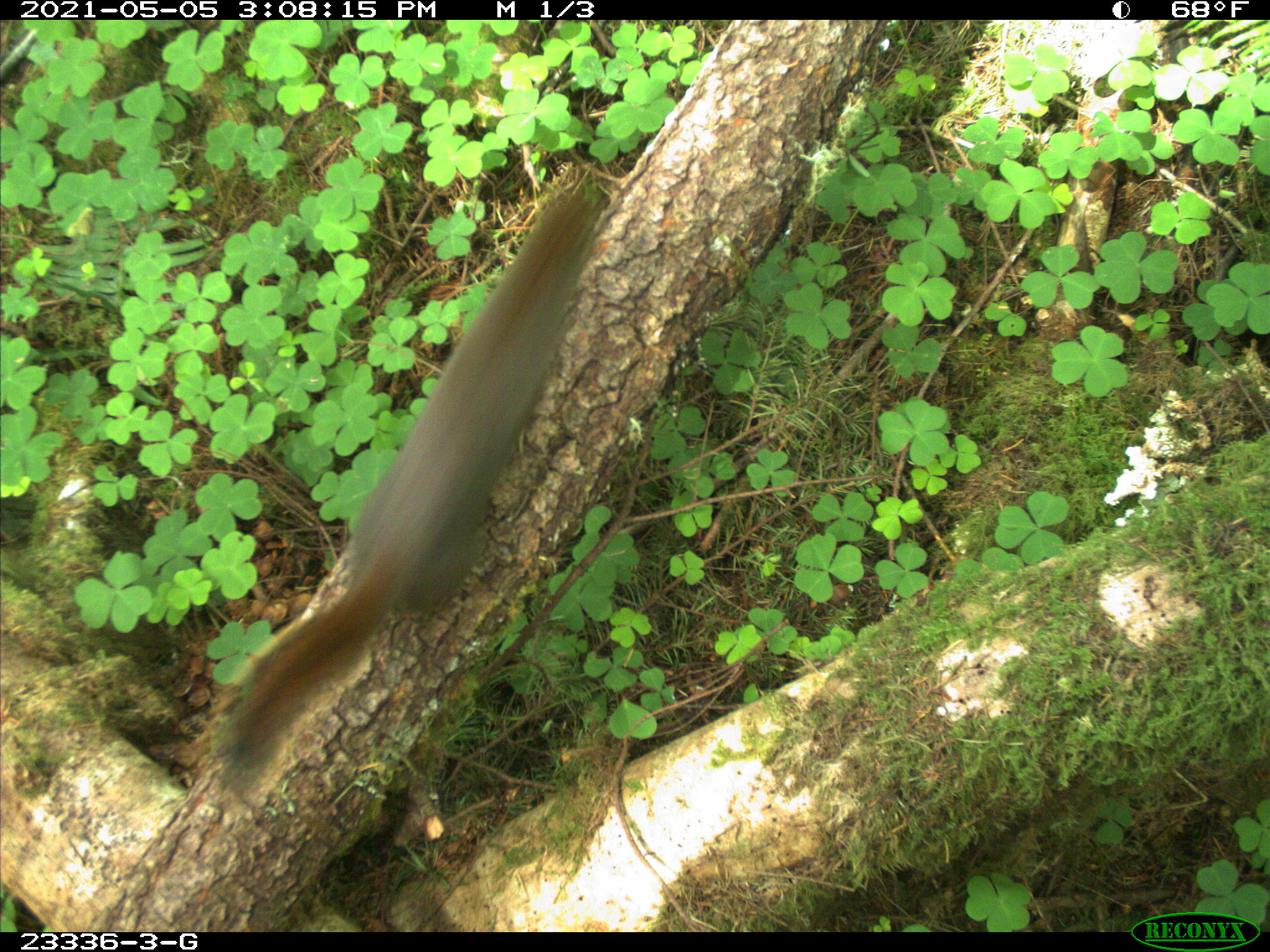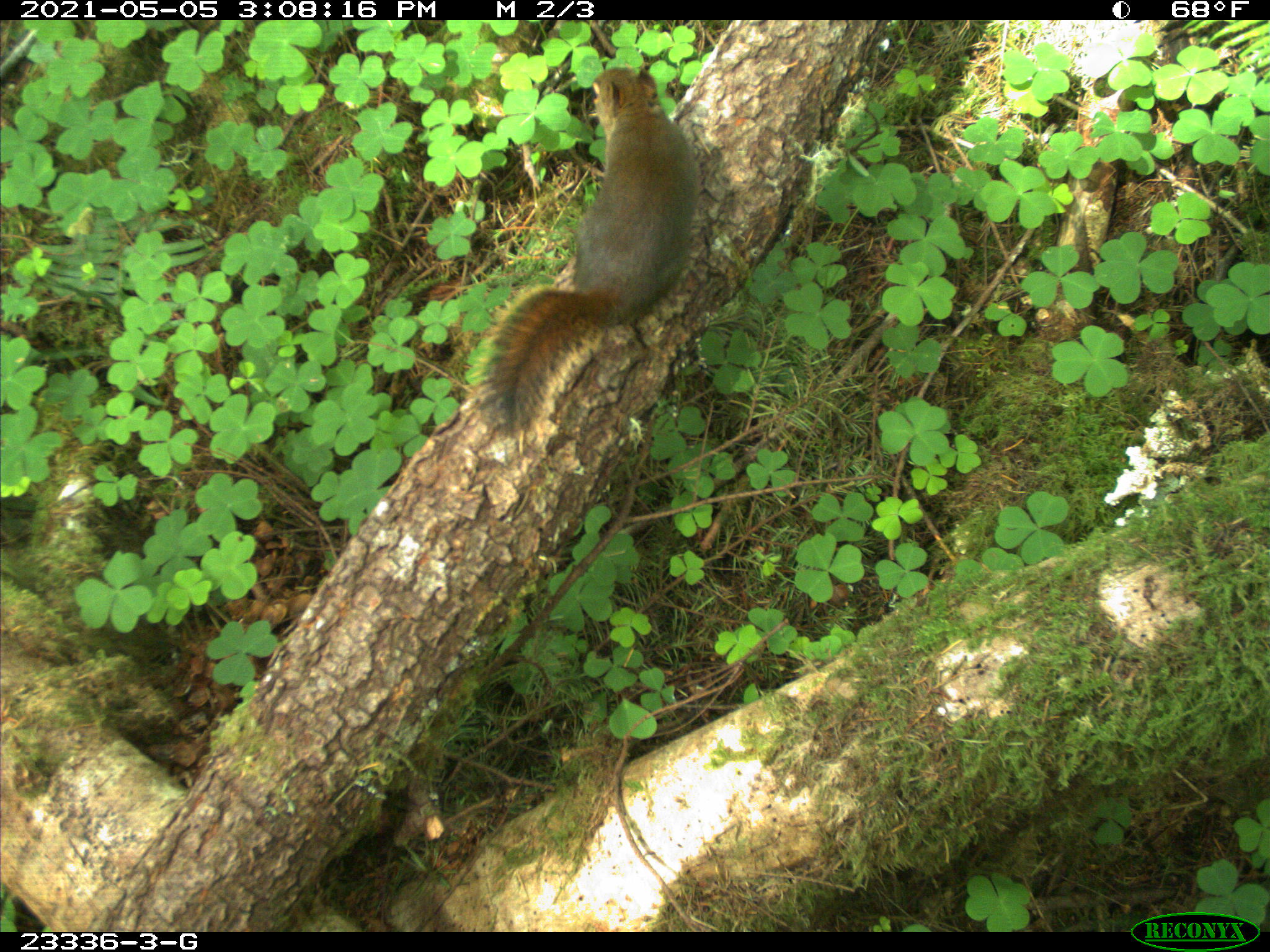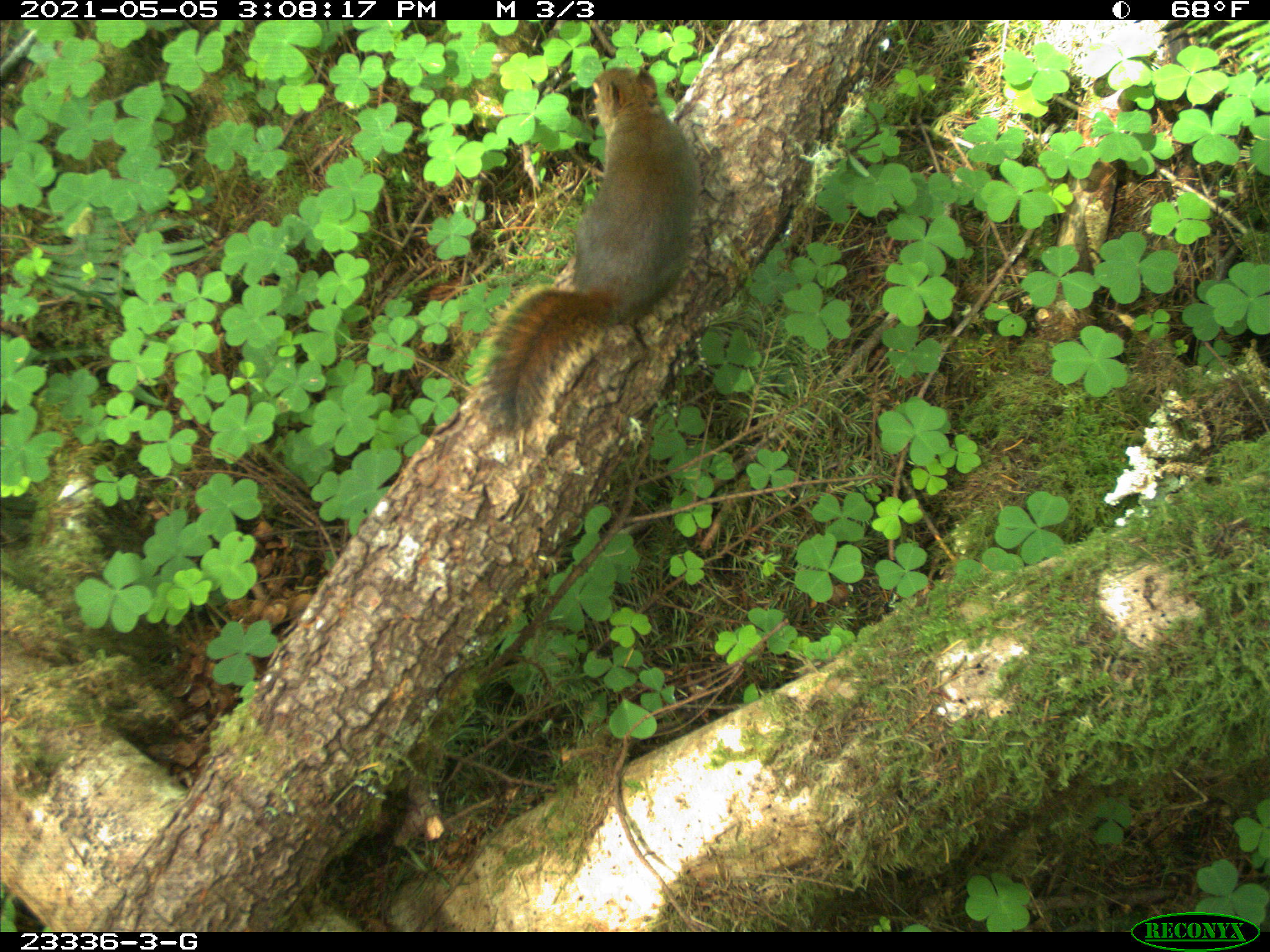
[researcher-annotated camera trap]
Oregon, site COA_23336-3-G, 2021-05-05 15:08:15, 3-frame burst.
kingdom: Animalia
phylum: Chordata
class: Mammalia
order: Rodentia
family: Sciuridae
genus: Tamiasciurus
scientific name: Tamiasciurus douglasii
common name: douglas squirrel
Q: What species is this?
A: Douglas squirrel (Tamiasciurus douglasii).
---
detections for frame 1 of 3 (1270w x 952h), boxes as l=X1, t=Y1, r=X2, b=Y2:
douglas squirrel: l=202, t=179, r=608, b=810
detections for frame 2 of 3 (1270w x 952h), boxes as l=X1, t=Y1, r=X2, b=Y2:
douglas squirrel: l=472, t=59, r=711, b=449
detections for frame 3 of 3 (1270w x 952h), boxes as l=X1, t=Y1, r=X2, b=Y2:
douglas squirrel: l=476, t=54, r=701, b=432